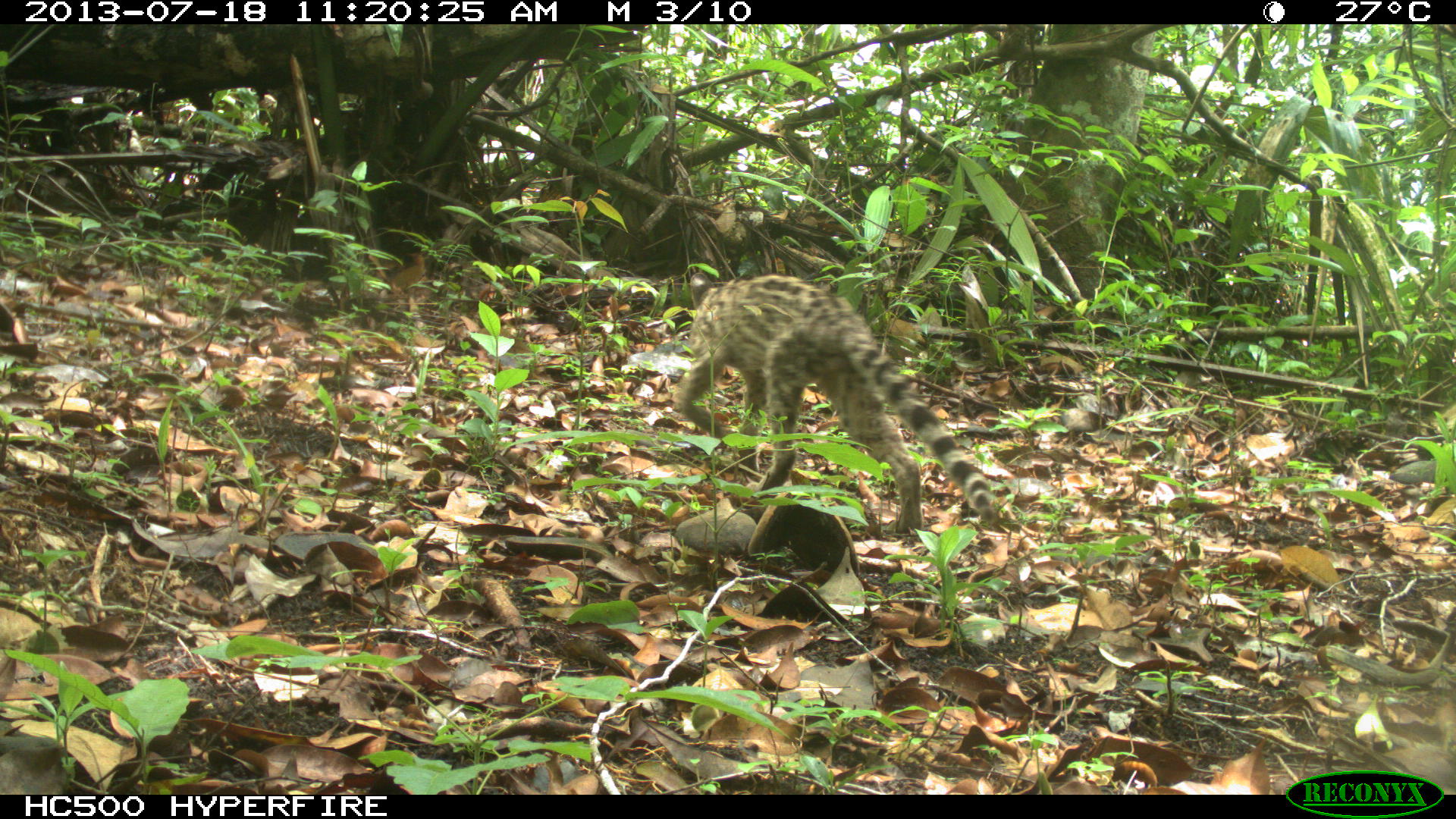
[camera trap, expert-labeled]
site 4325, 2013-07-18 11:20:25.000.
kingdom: Animalia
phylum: Chordata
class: Mammalia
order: Carnivora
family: Felidae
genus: Leopardus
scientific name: Leopardus wiedii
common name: margay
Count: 1.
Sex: female.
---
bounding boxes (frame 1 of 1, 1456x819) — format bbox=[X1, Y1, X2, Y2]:
leopardus wiedii: bbox=[675, 272, 996, 535]